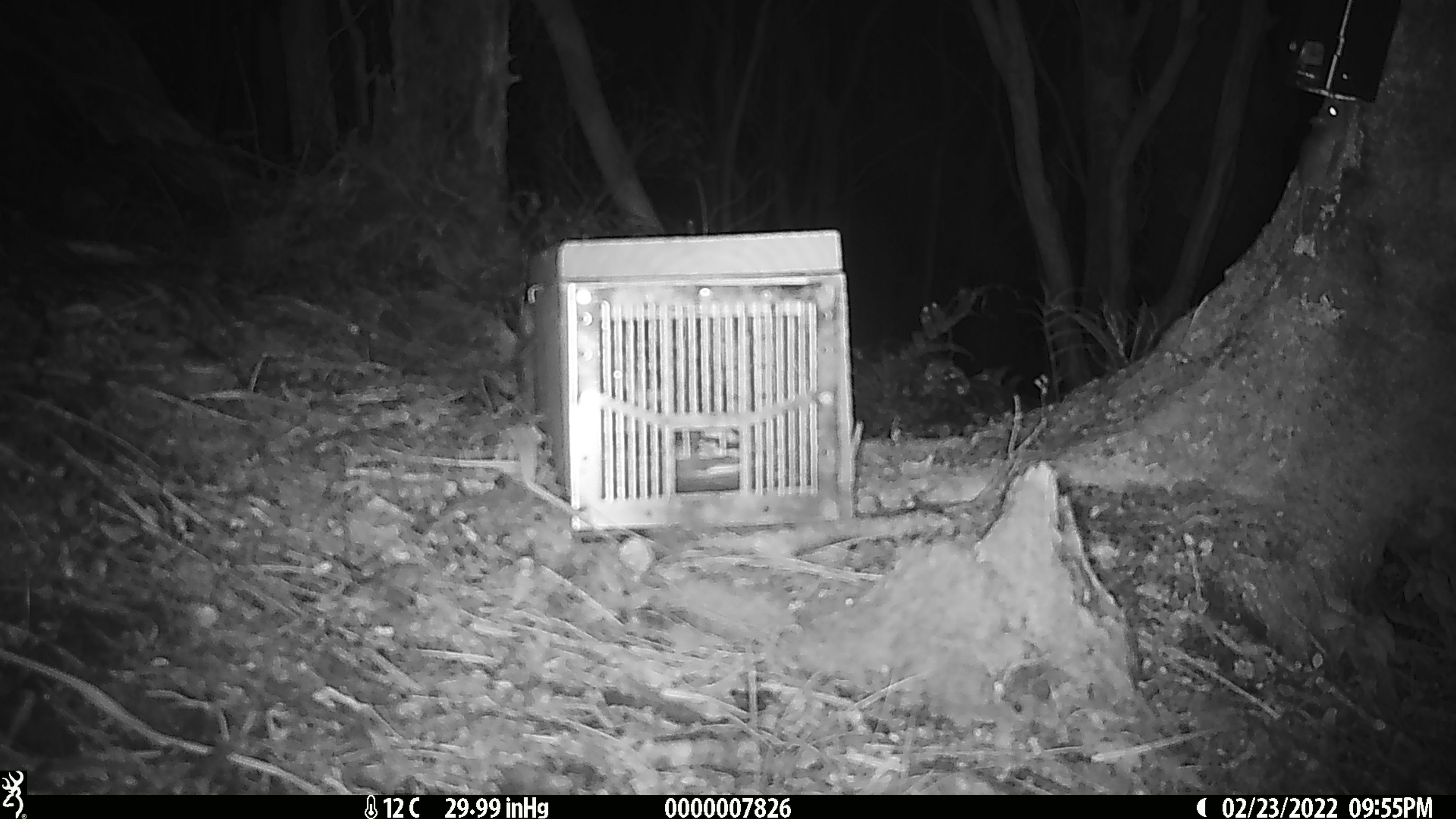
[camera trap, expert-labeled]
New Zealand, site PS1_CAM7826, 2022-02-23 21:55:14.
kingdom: Animalia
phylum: Chordata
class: Mammalia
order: Rodentia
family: Muridae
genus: Mus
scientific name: Mus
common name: mouse